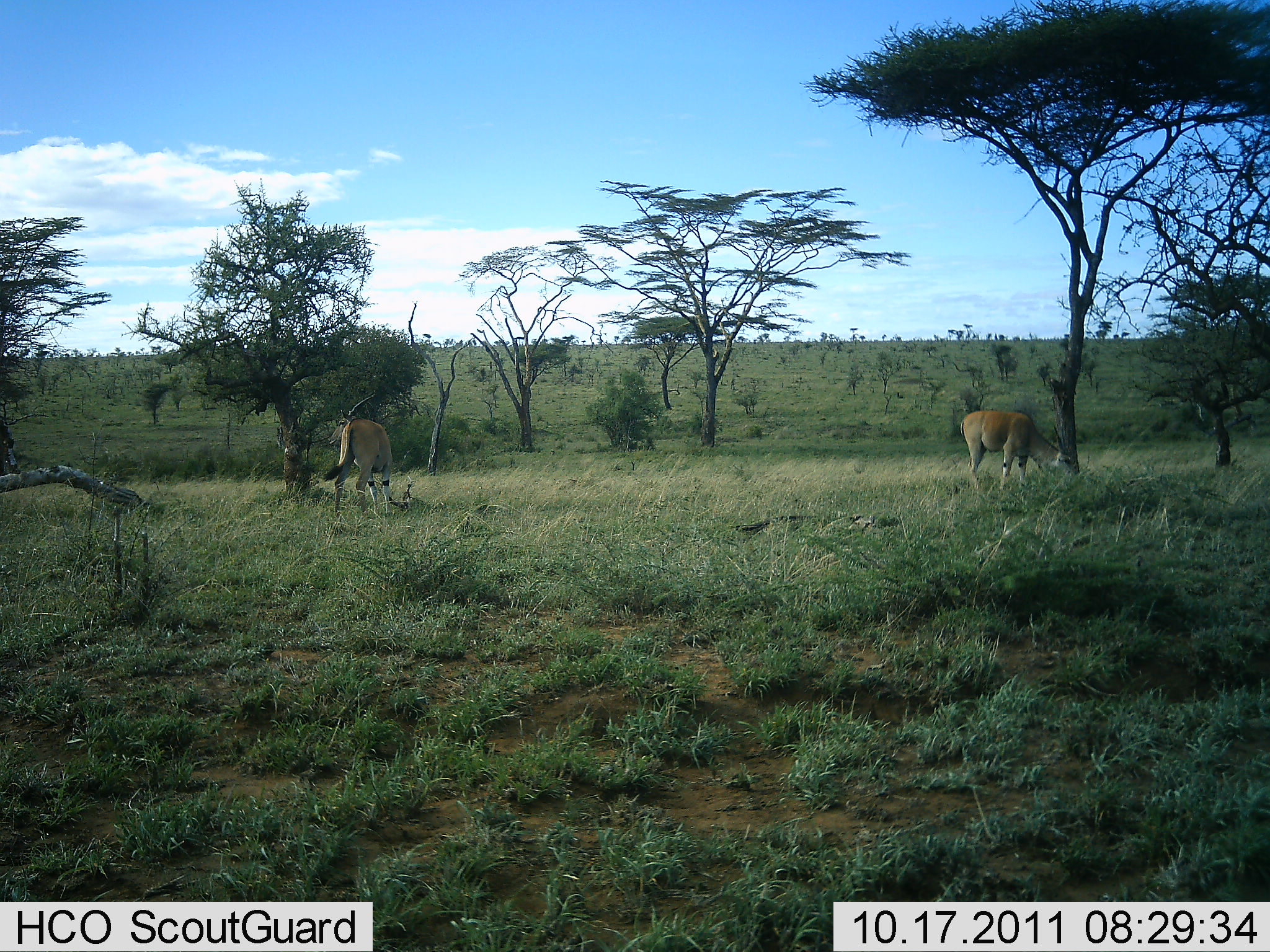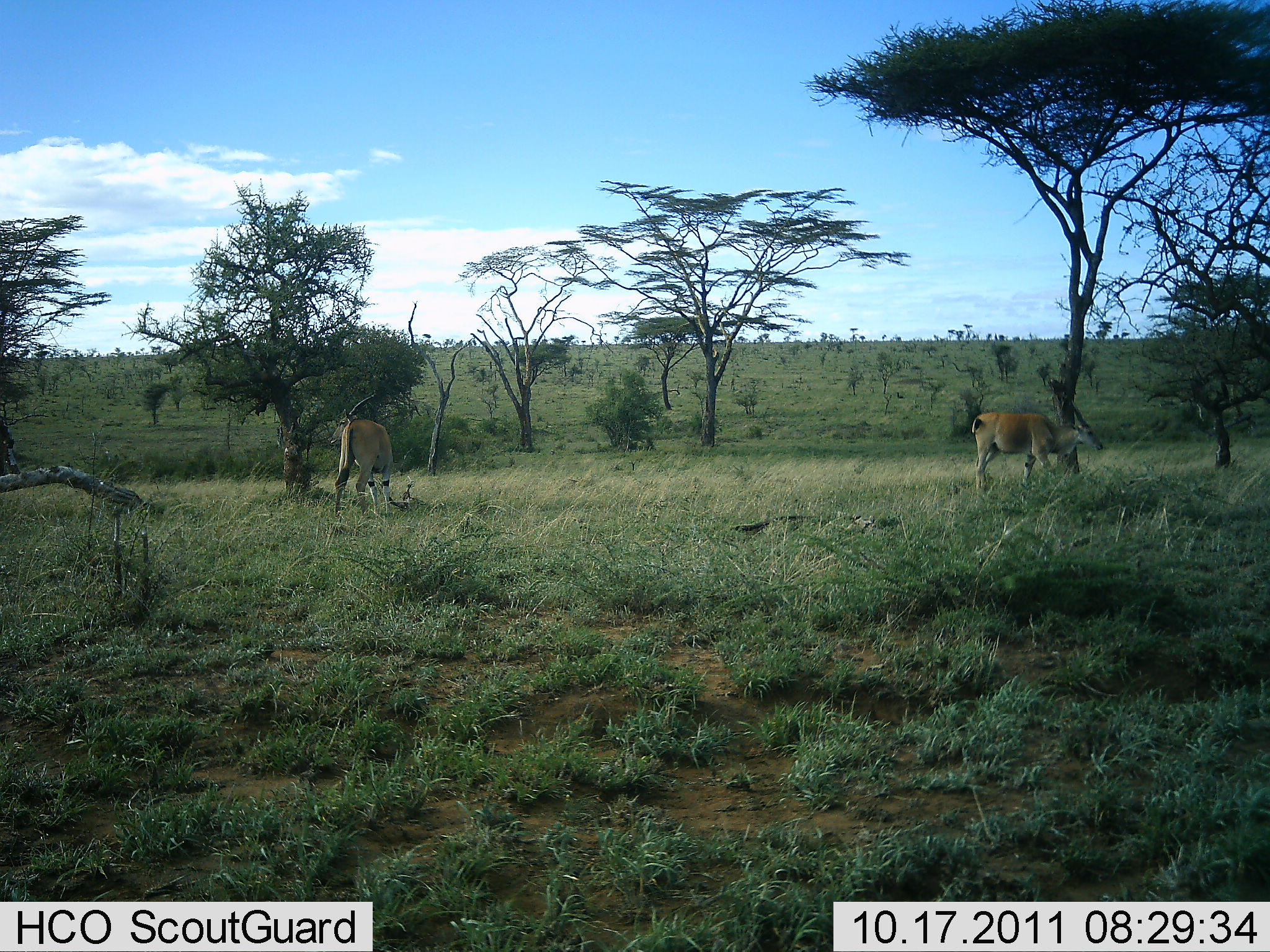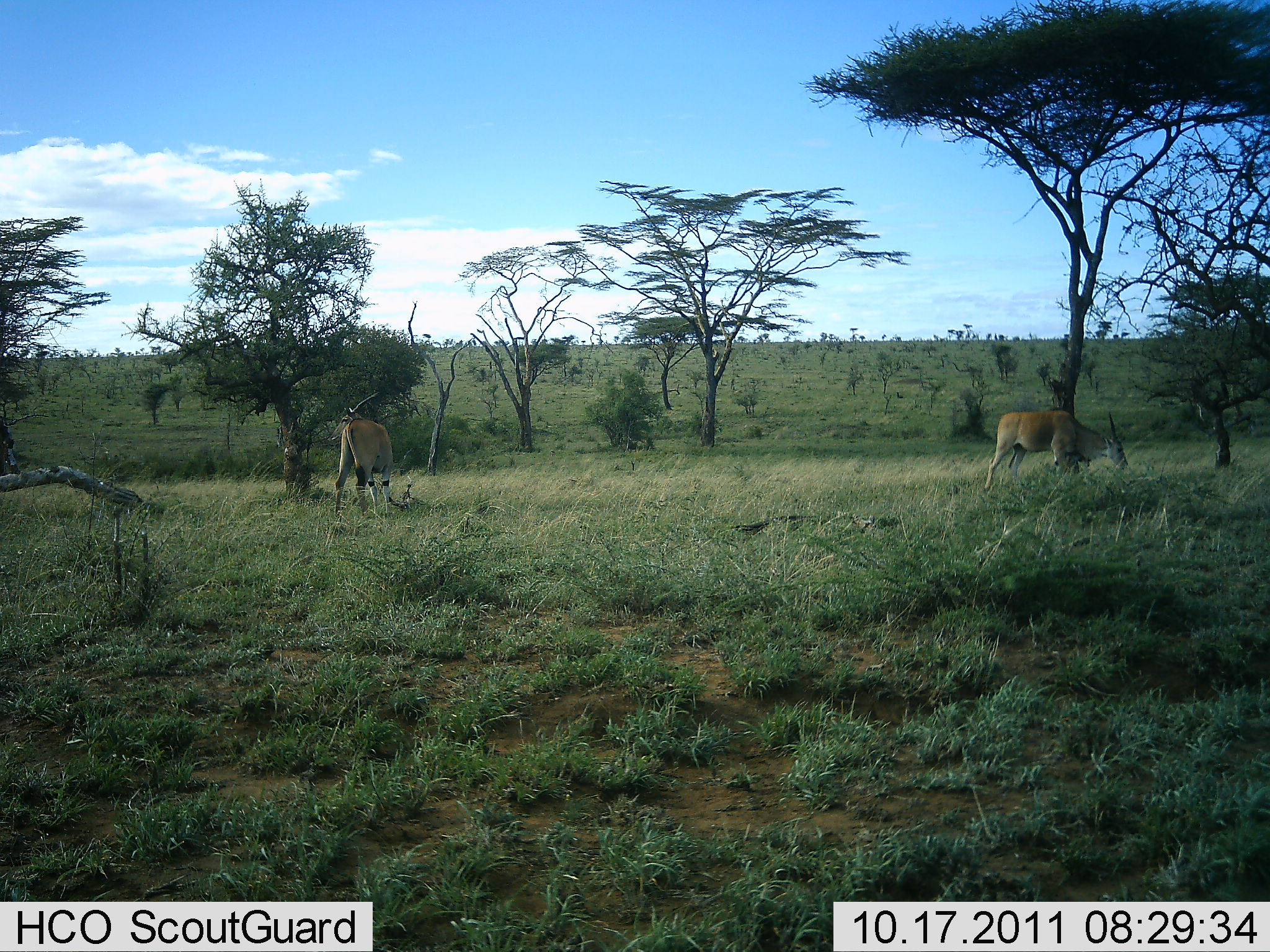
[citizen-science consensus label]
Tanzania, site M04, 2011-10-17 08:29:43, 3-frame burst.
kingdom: Animalia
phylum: Chordata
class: Mammalia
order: Artiodactyla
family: Bovidae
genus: Tragelaphus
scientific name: Tragelaphus oryx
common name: eland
Eland (Tragelaphus oryx), count 2. Behavior (volunteer vote fractions): standing 38%, resting 0%, moving 25%, interacting 0%. Young present (vote fraction): 0%. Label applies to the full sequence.